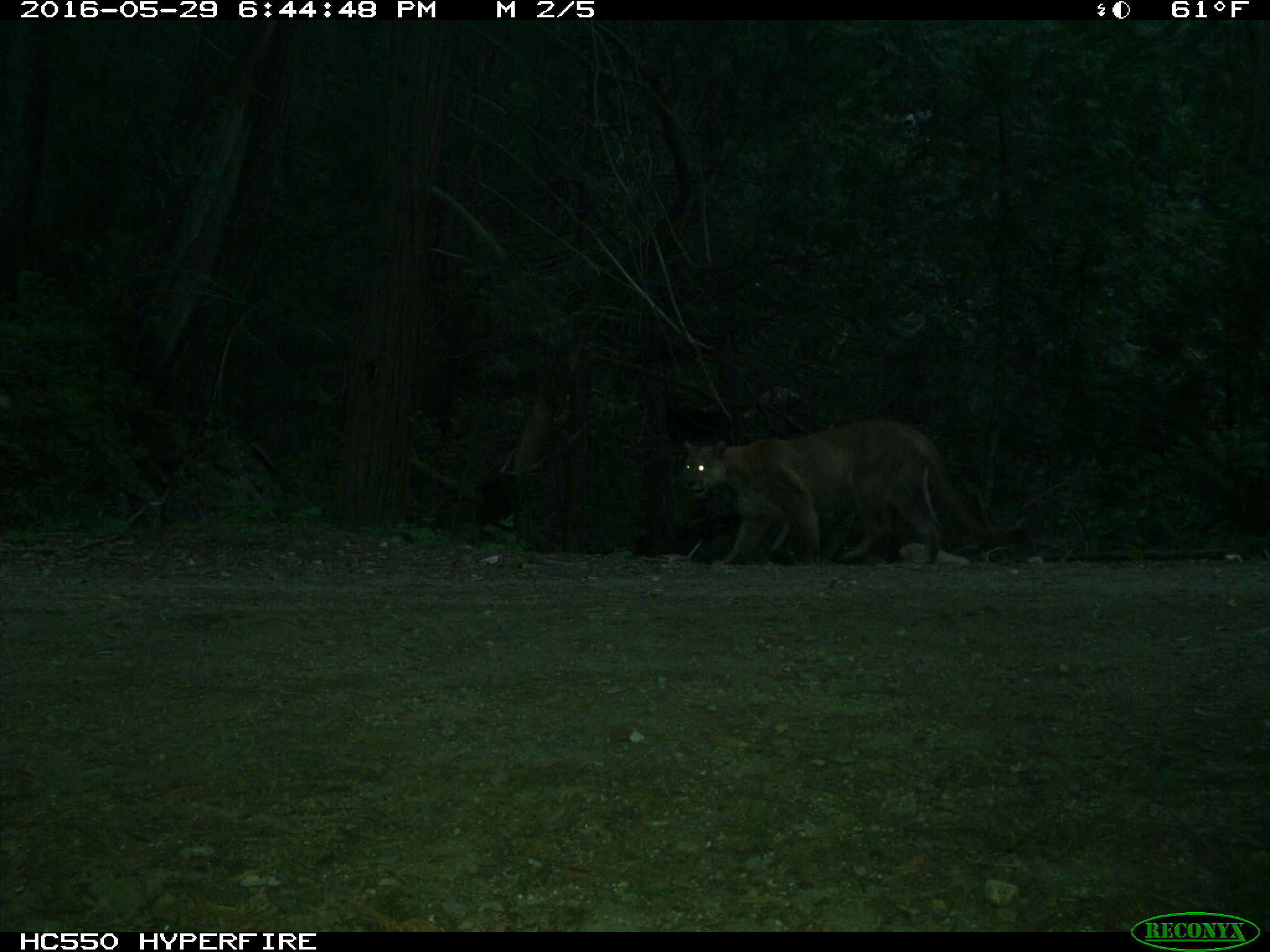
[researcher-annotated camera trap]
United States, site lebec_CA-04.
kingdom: Animalia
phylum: Chordata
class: Mammalia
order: Carnivora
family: Felidae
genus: Puma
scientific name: Puma concolor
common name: mountain lion